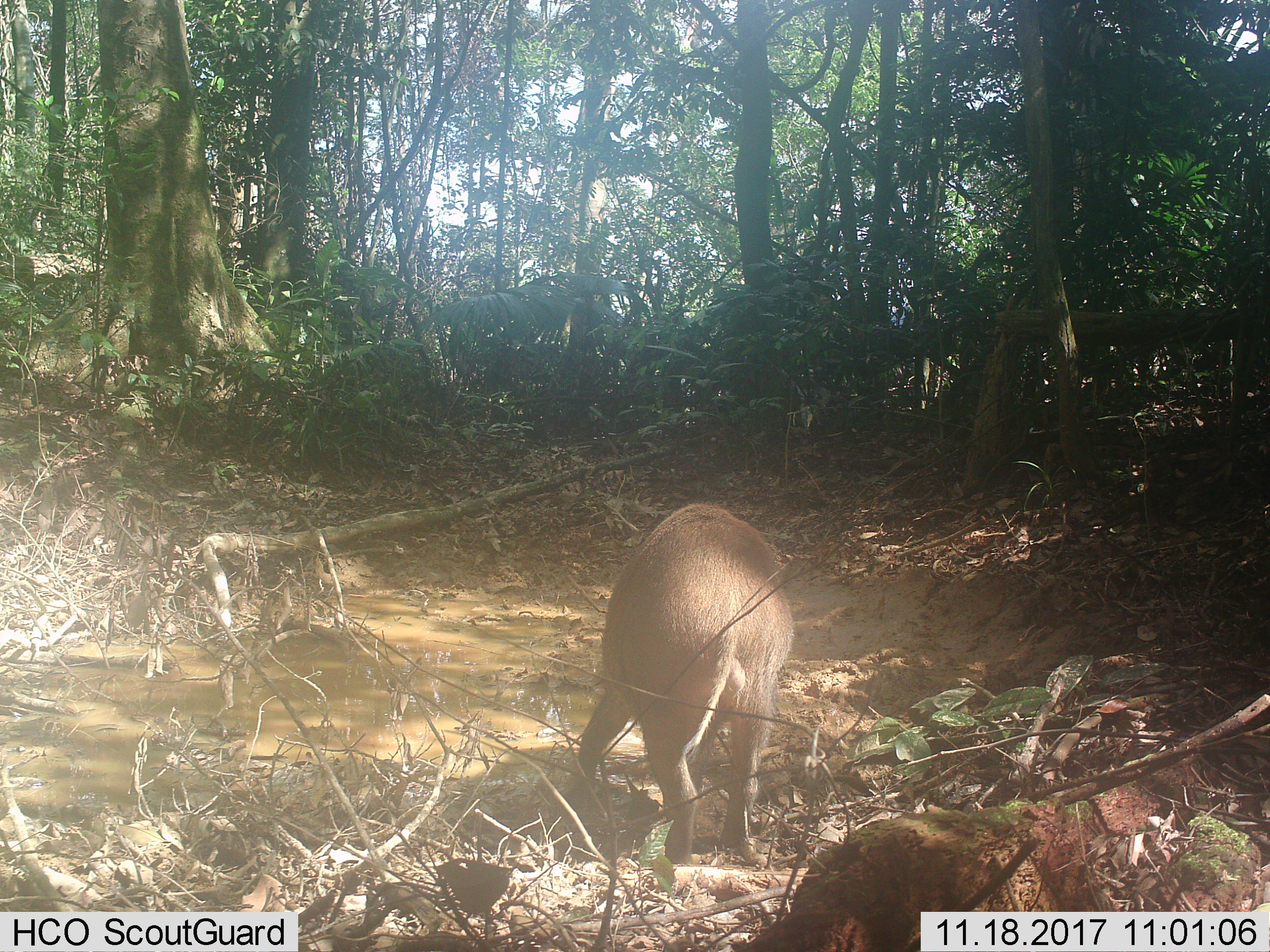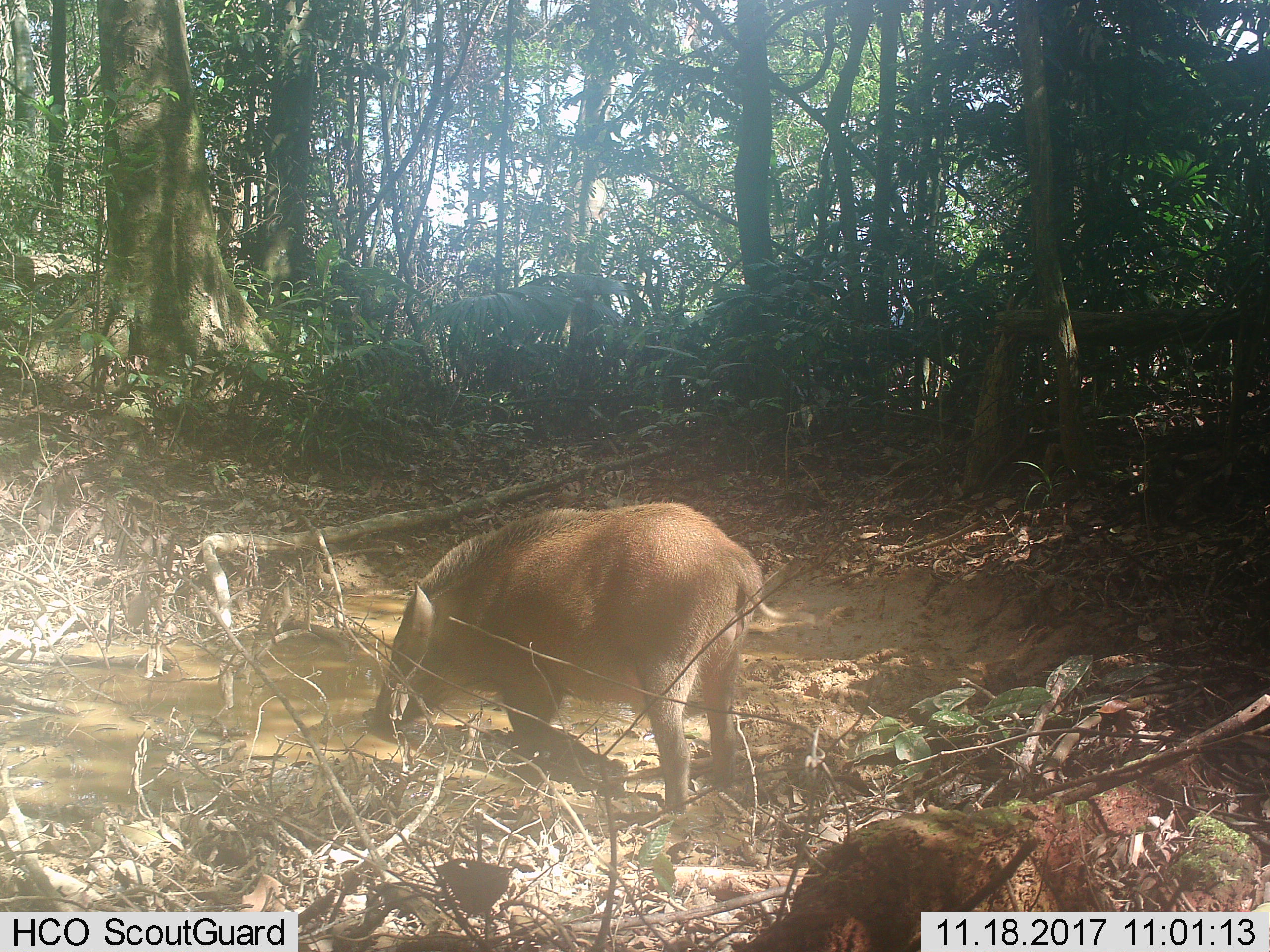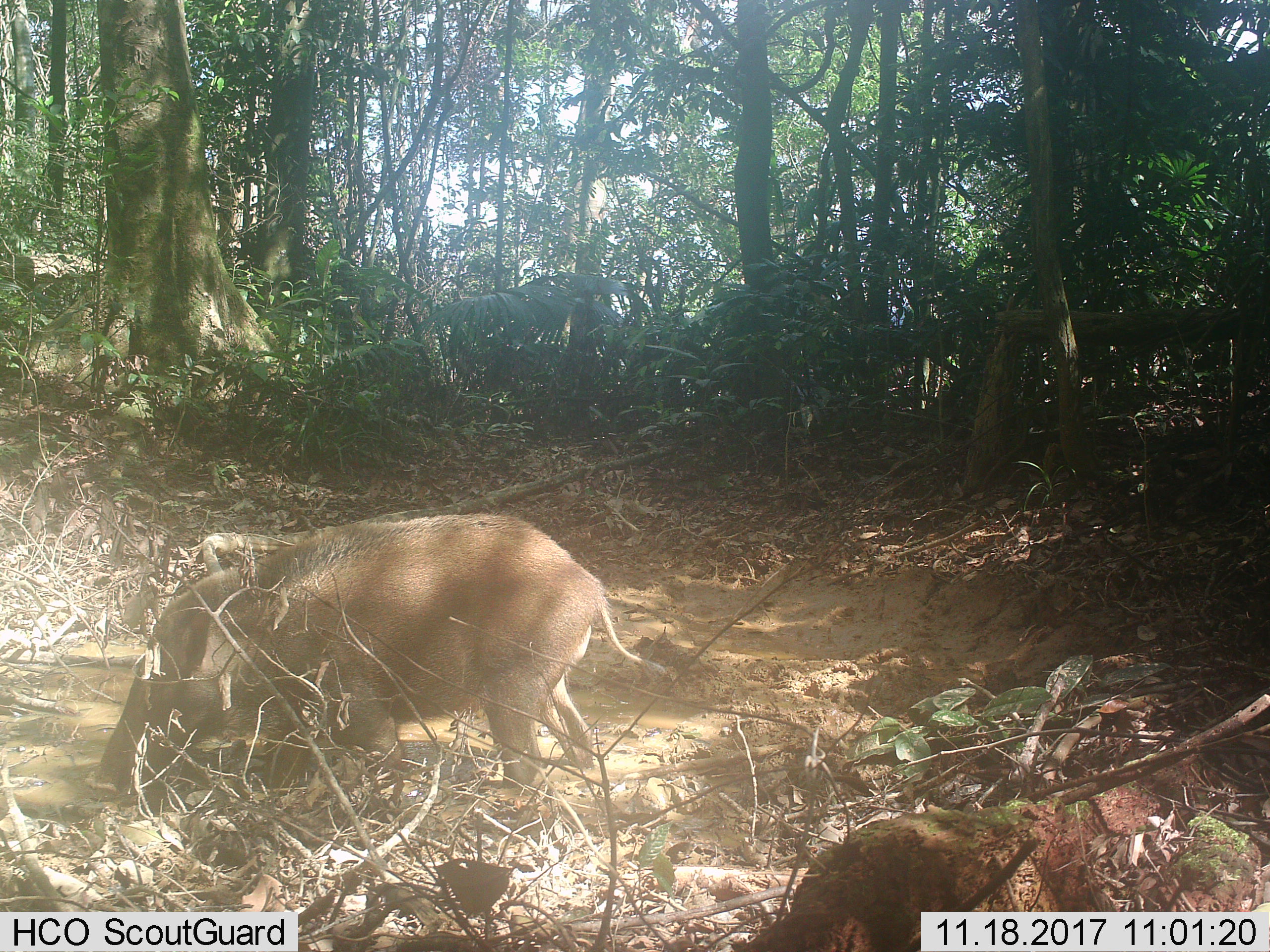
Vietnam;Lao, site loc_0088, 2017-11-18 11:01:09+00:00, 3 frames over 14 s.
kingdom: Animalia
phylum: Chordata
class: Mammalia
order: Artiodactyla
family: Suidae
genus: Sus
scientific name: Sus scrofa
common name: eurasian wild pig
Eurasian wild pig (Sus scrofa). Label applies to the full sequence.